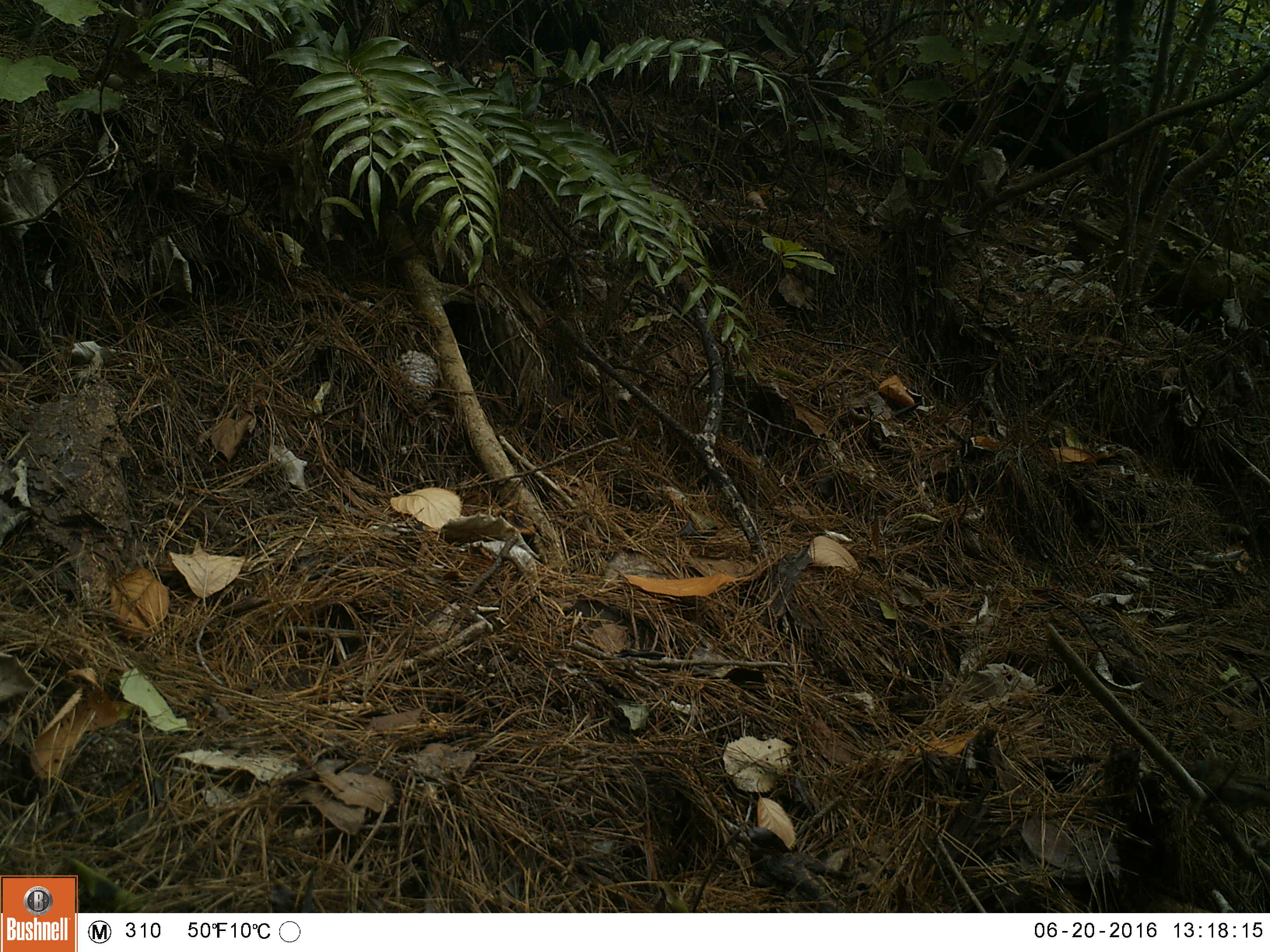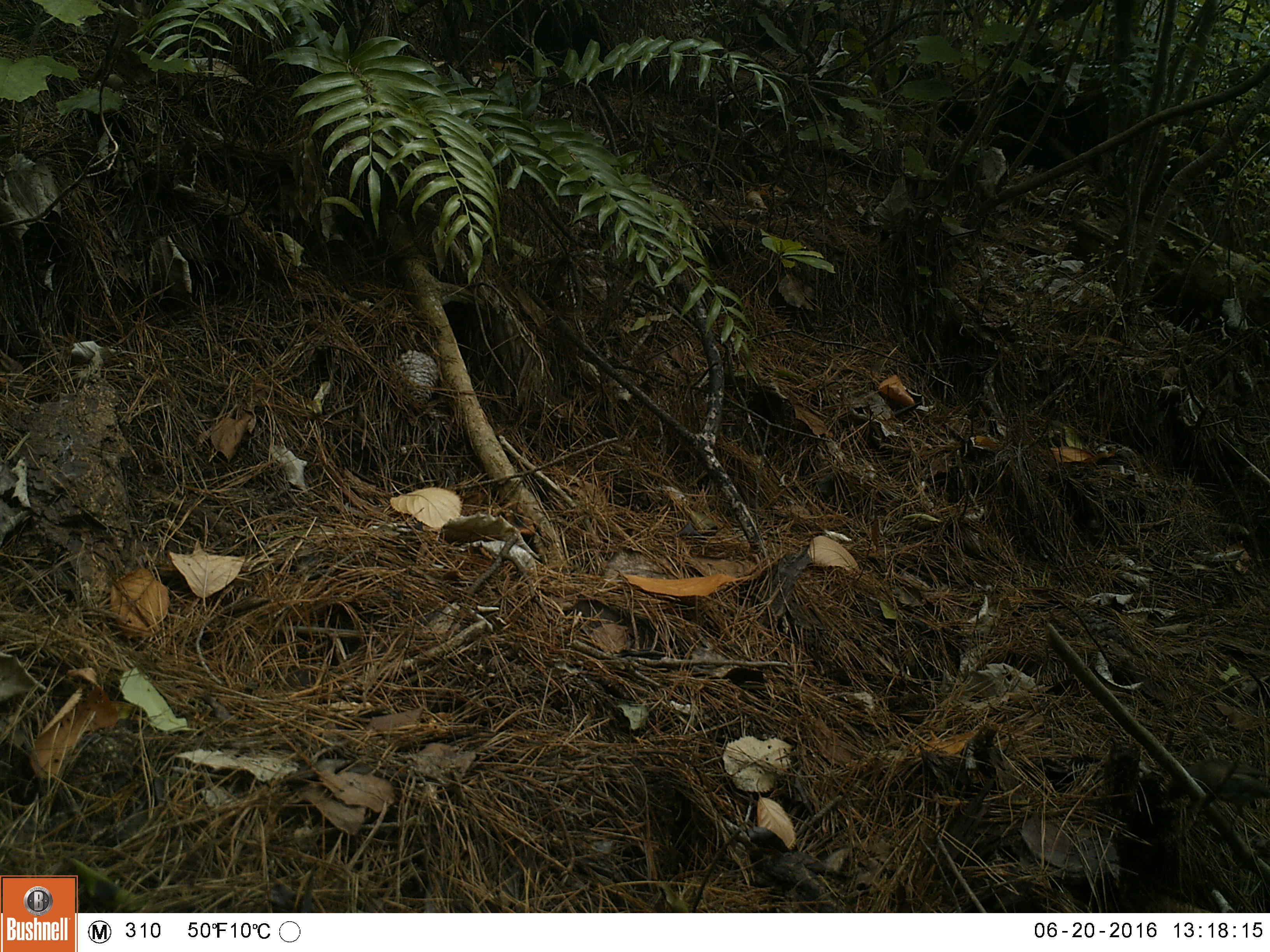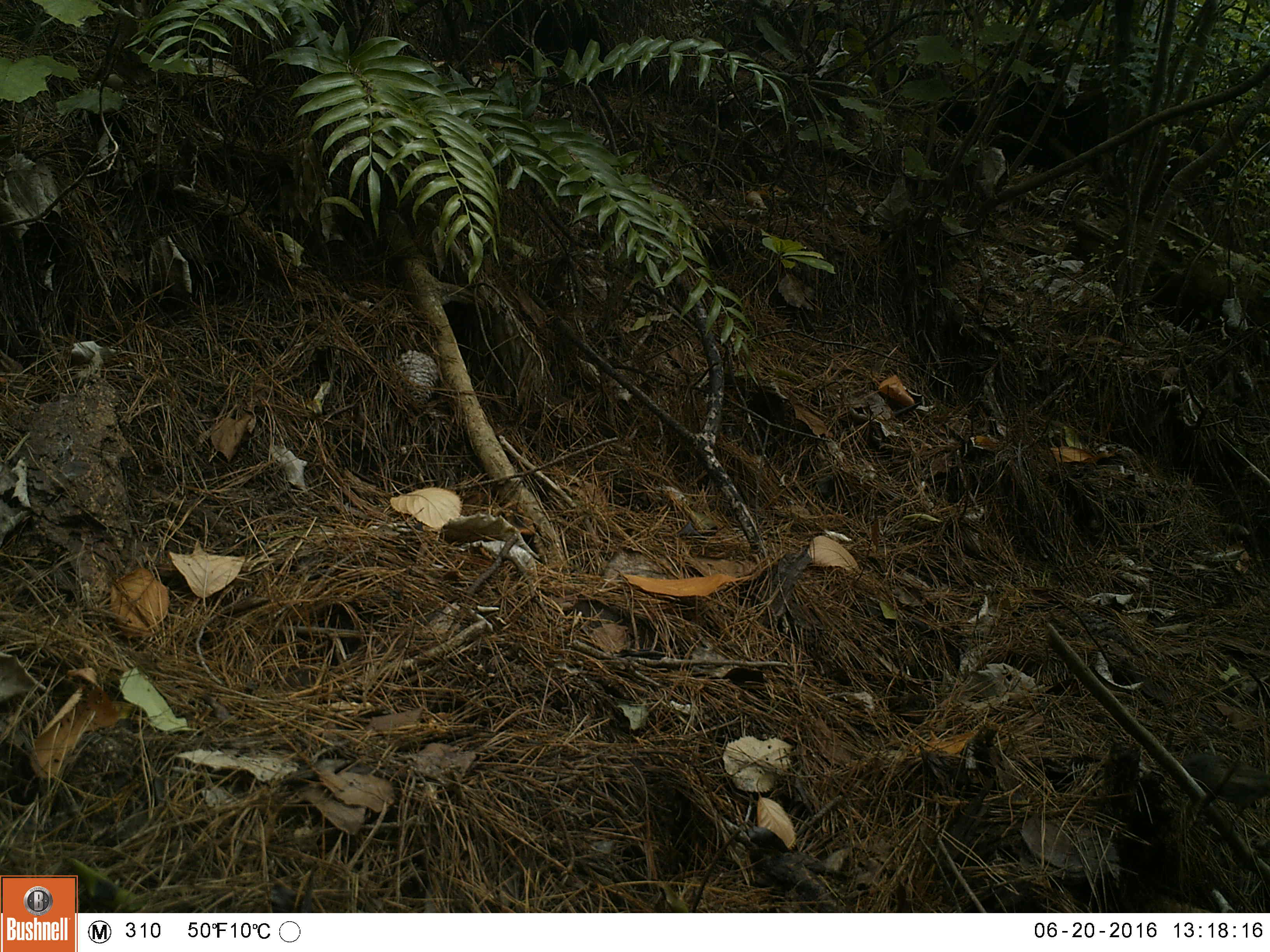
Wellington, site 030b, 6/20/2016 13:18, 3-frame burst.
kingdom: Animalia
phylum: Chordata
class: Aves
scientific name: Aves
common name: bird